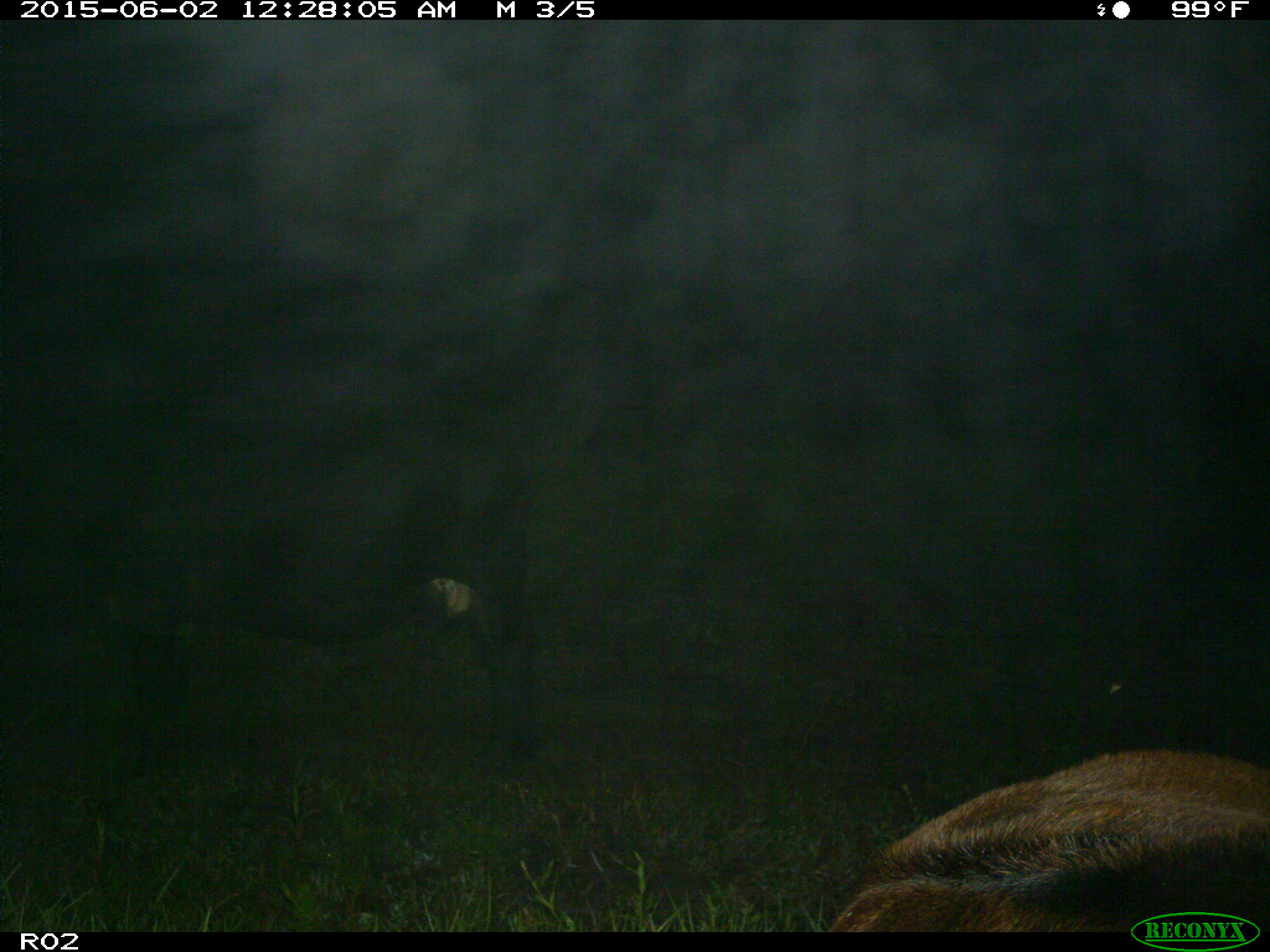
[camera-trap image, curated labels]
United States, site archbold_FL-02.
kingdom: Animalia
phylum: Chordata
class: Mammalia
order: Artiodactyla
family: Bovidae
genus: Bos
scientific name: Bos taurus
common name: domestic cow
Bos taurus (domestic cow).